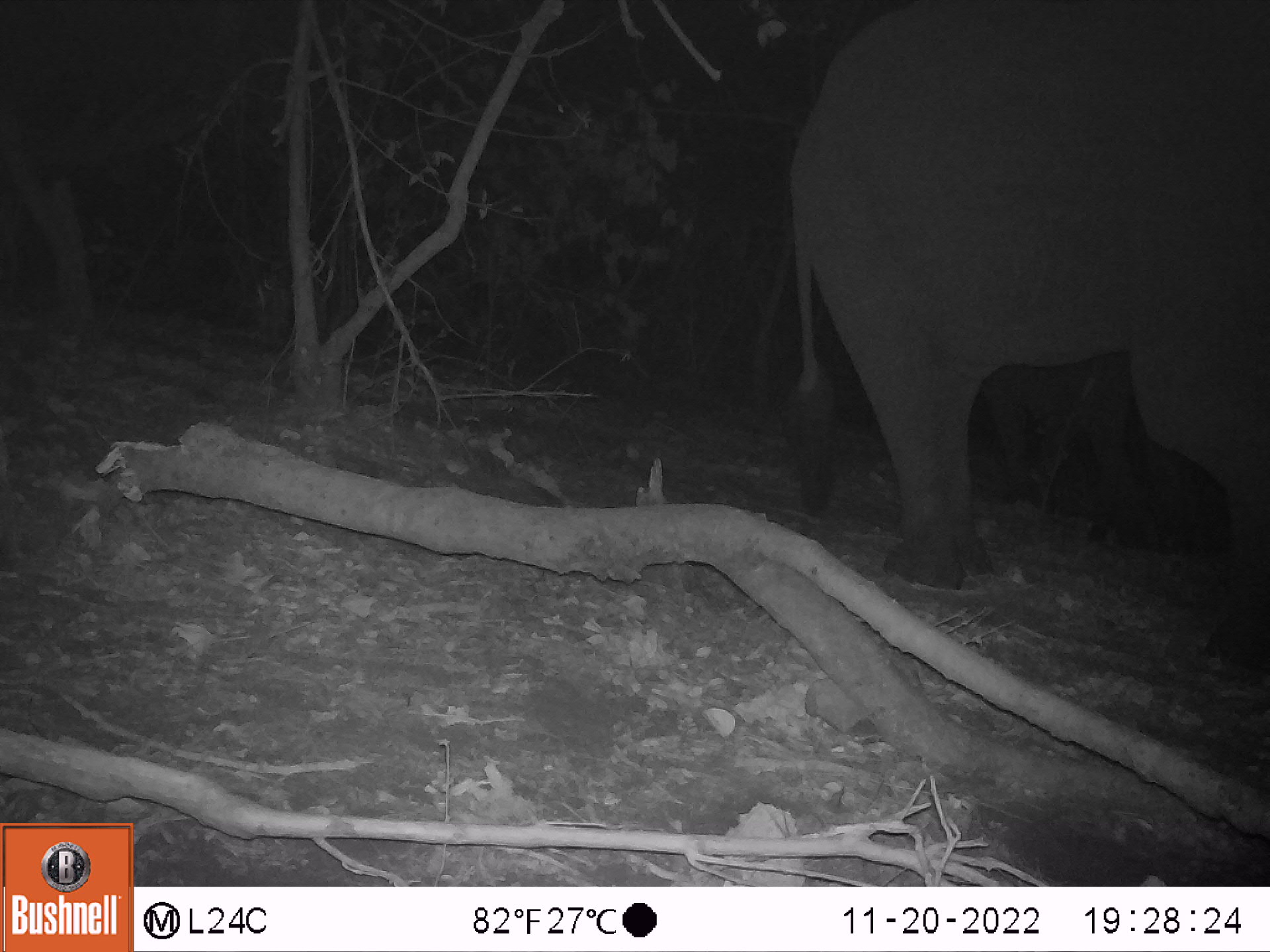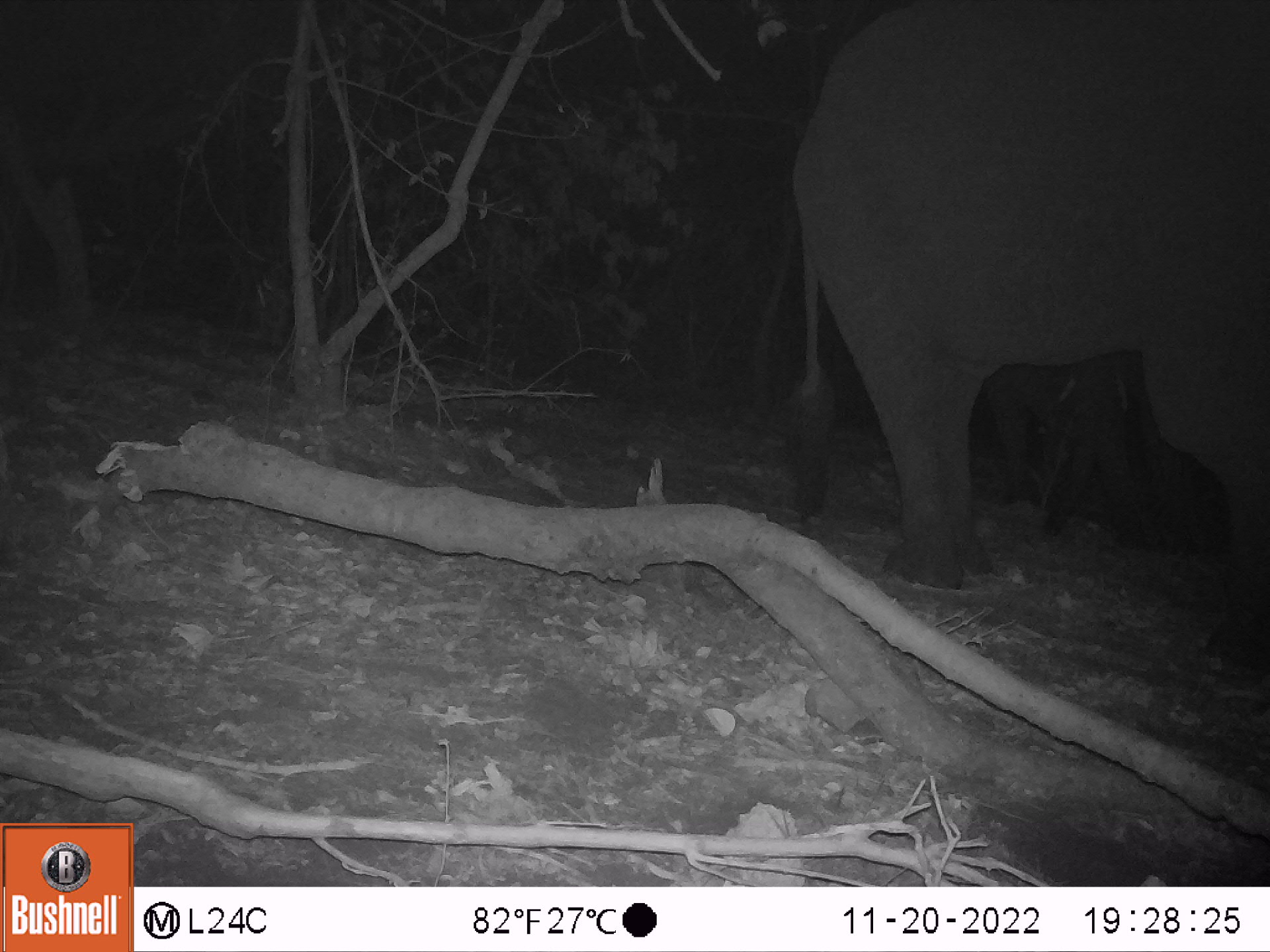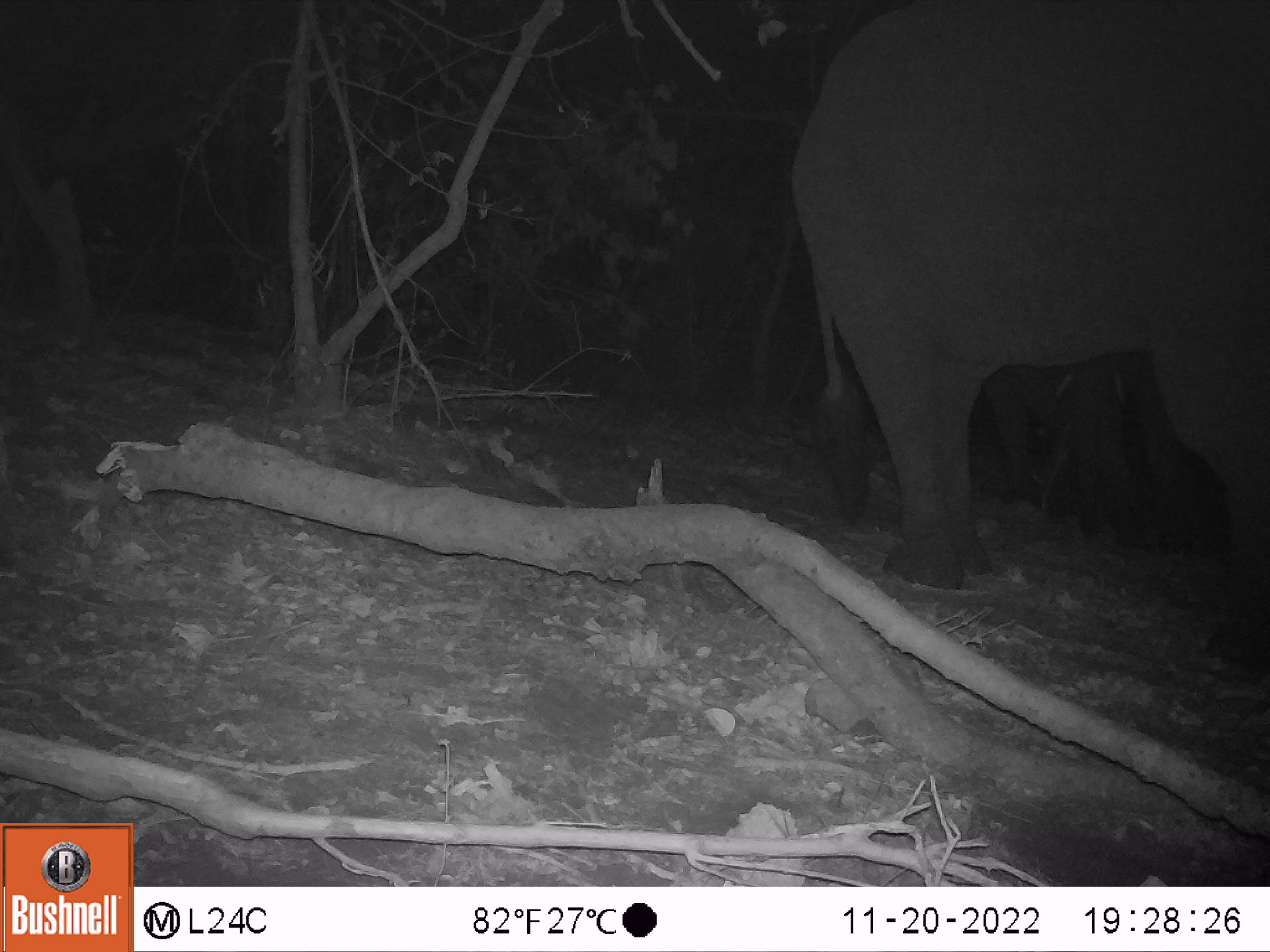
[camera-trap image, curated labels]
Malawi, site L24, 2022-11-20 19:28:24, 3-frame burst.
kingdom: Animalia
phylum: Chordata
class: Mammalia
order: Proboscidea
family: Elephantidae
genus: Loxodonta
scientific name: Loxodonta africana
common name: african savanna elephant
African savanna elephant (Loxodonta africana), count 2.